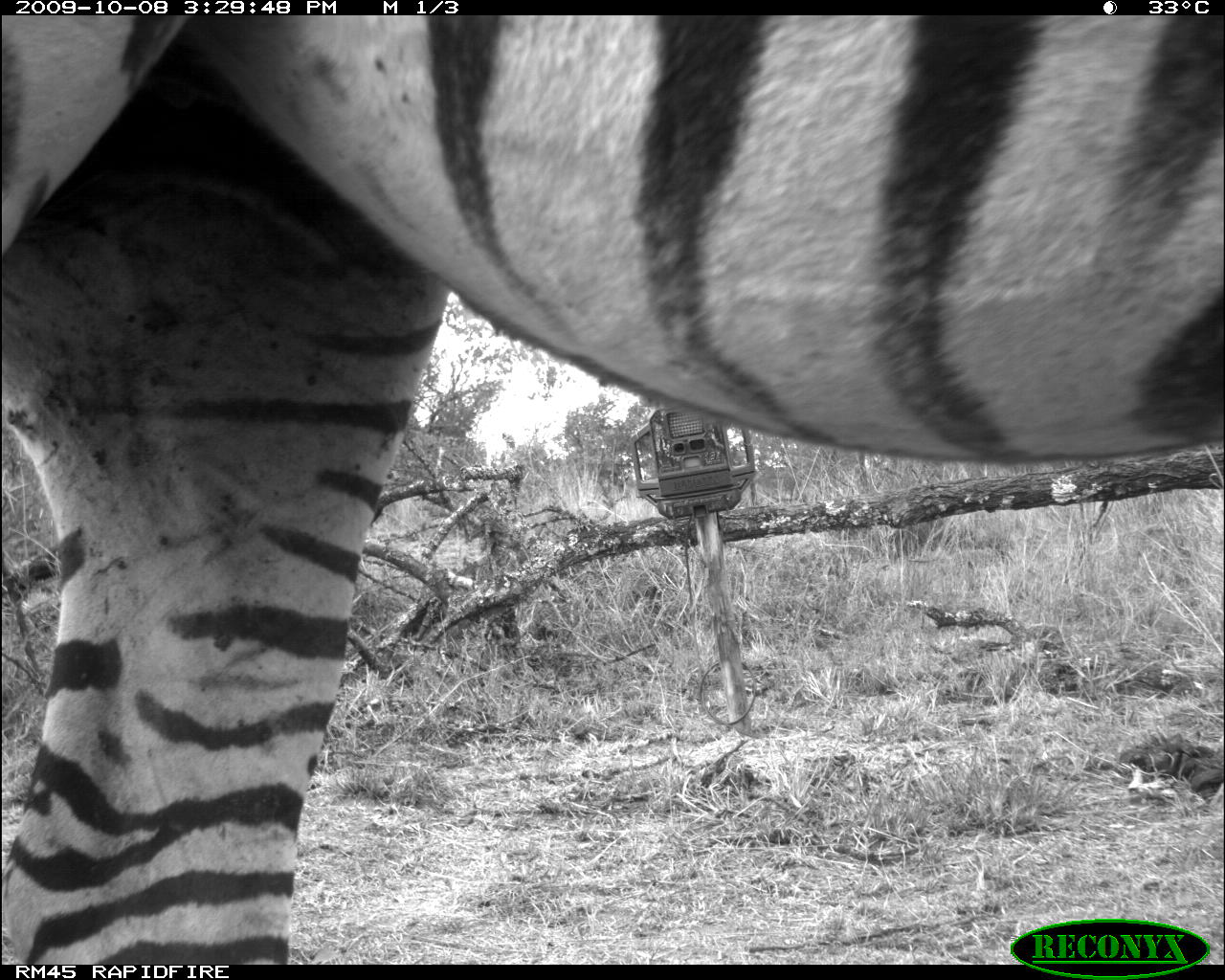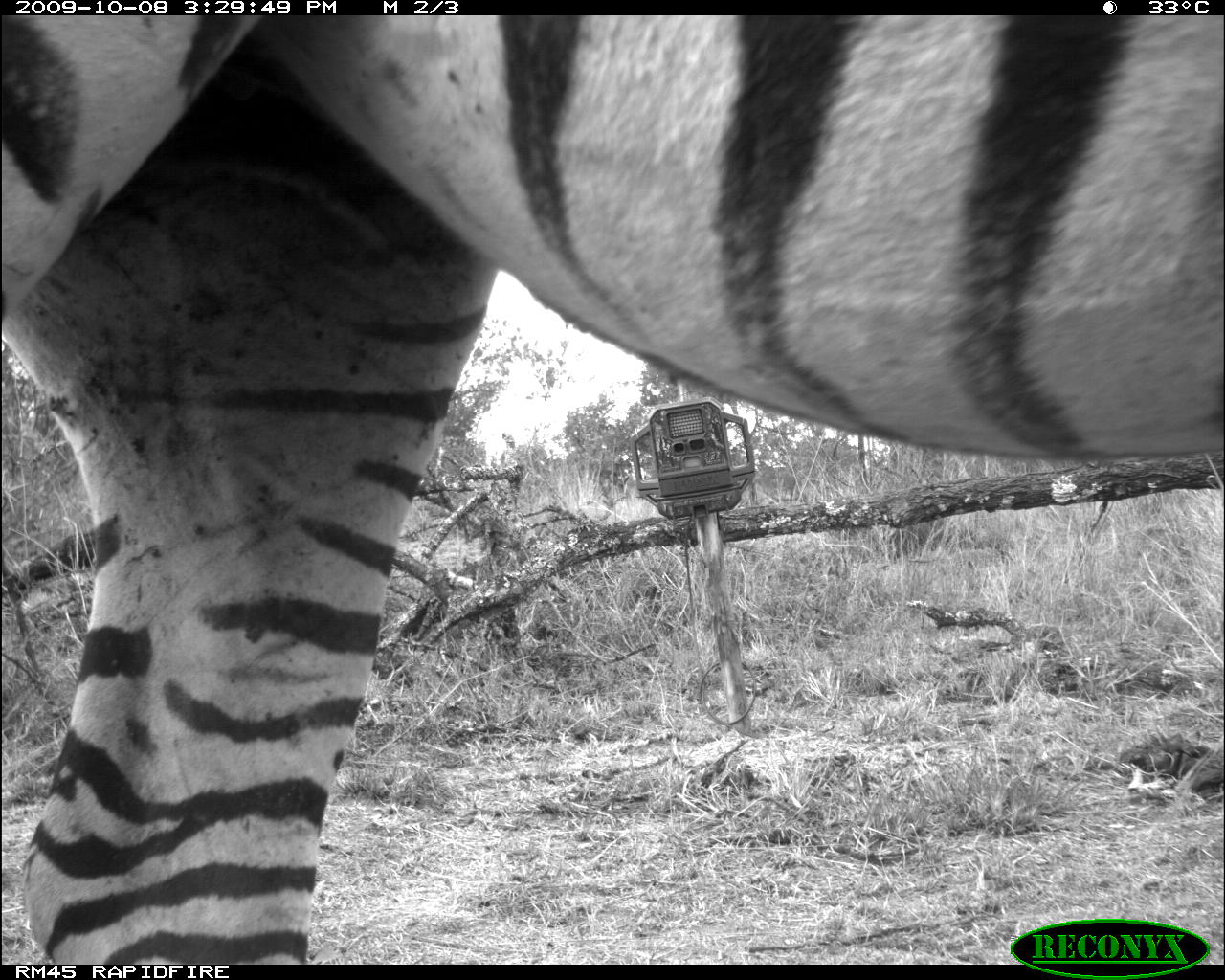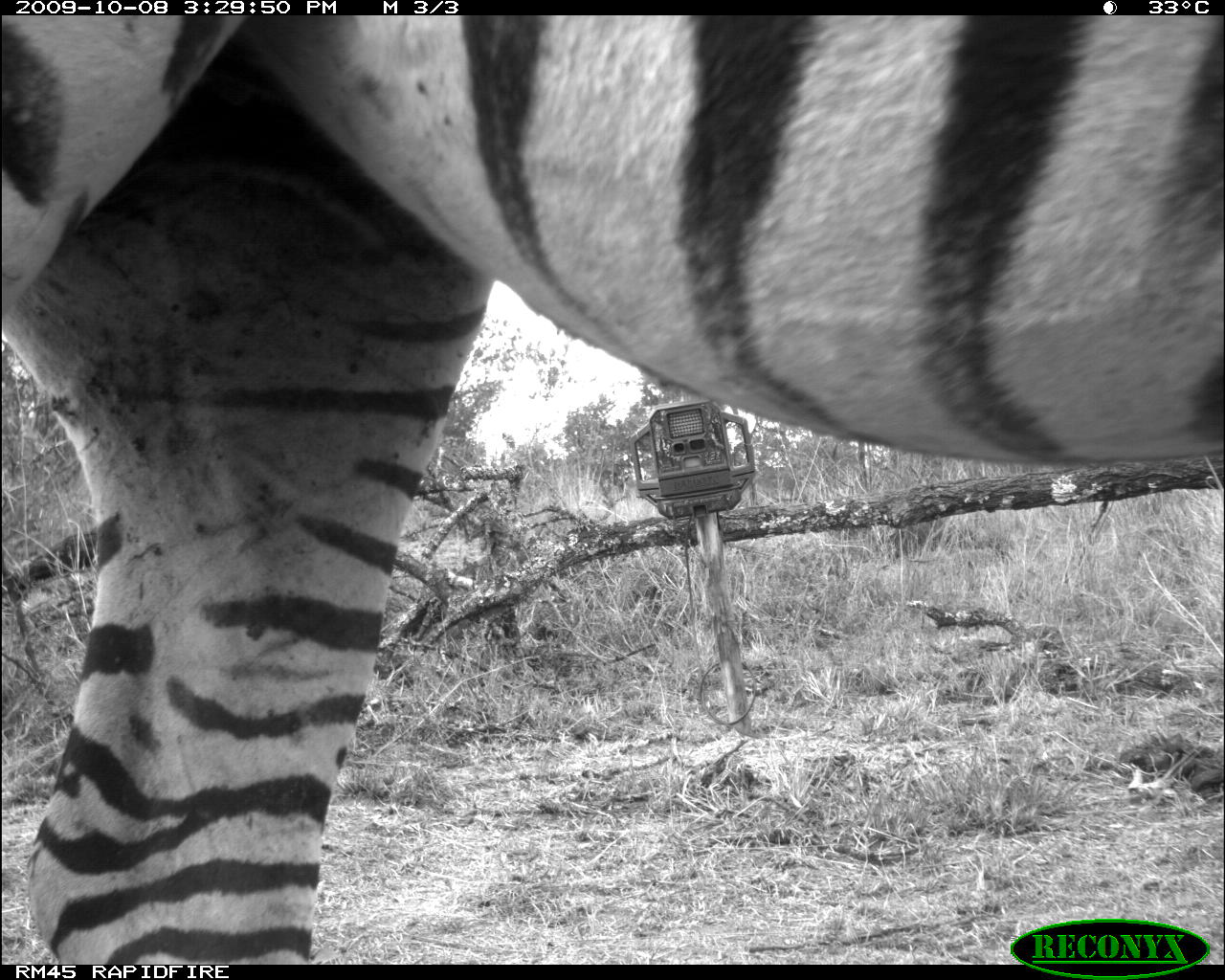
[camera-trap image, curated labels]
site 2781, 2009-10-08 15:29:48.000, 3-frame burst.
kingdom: Animalia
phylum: Chordata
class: Mammalia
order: Perissodactyla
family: Equidae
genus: Equus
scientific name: Equus quagga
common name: plains zebra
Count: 1.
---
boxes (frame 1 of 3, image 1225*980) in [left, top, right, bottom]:
equus quagga: [0, 14, 1224, 963]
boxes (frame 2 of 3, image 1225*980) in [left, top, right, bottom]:
equus quagga: [0, 14, 1225, 964]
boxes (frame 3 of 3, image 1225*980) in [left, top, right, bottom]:
equus quagga: [1, 14, 1225, 963]